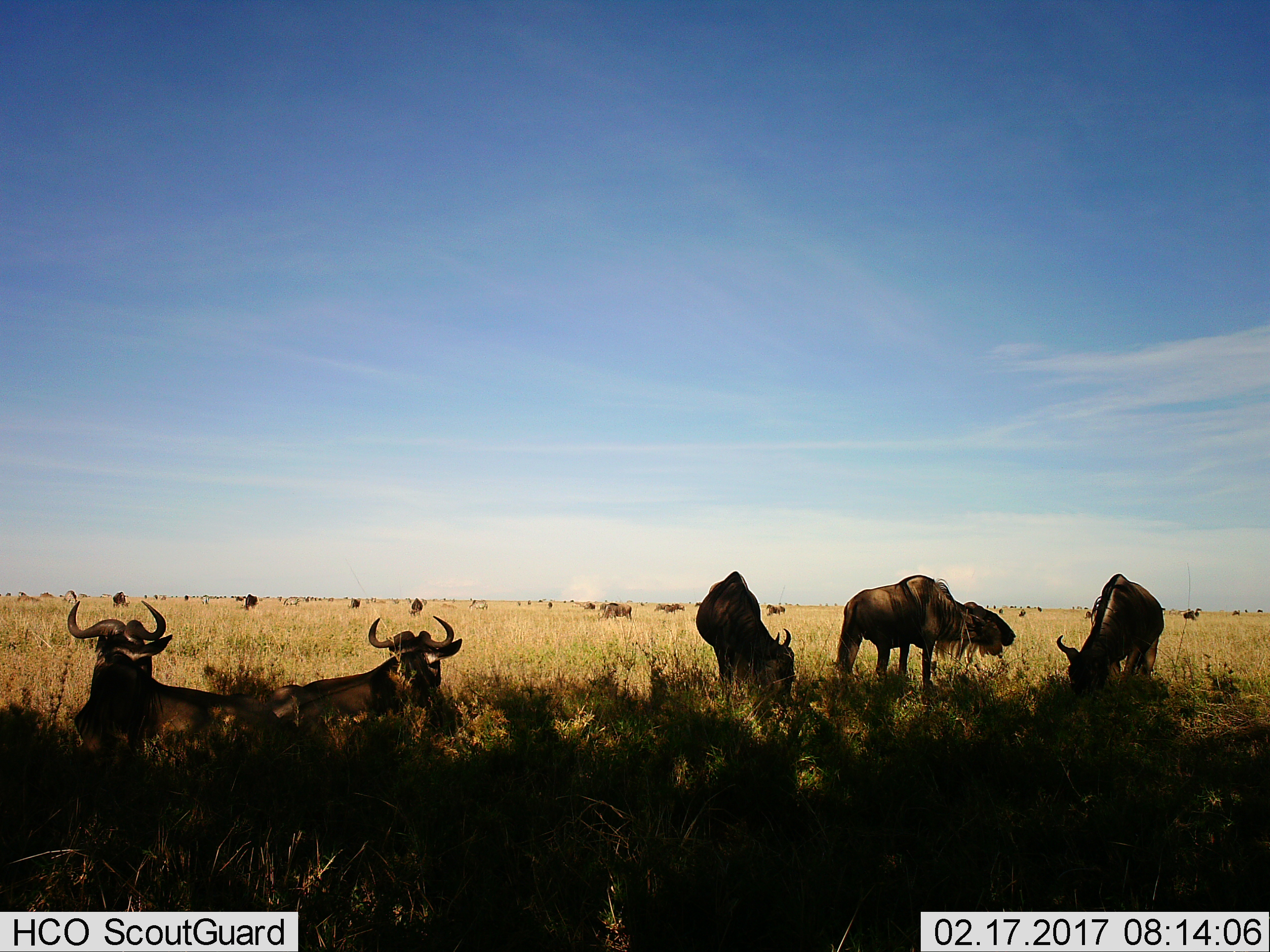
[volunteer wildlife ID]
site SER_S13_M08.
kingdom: Animalia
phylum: Chordata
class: Mammalia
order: Artiodactyla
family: Bovidae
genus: Connochaetes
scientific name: Connochaetes taurinus taurinus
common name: blue wildebeest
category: wildebeestblue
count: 11-50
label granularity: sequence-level